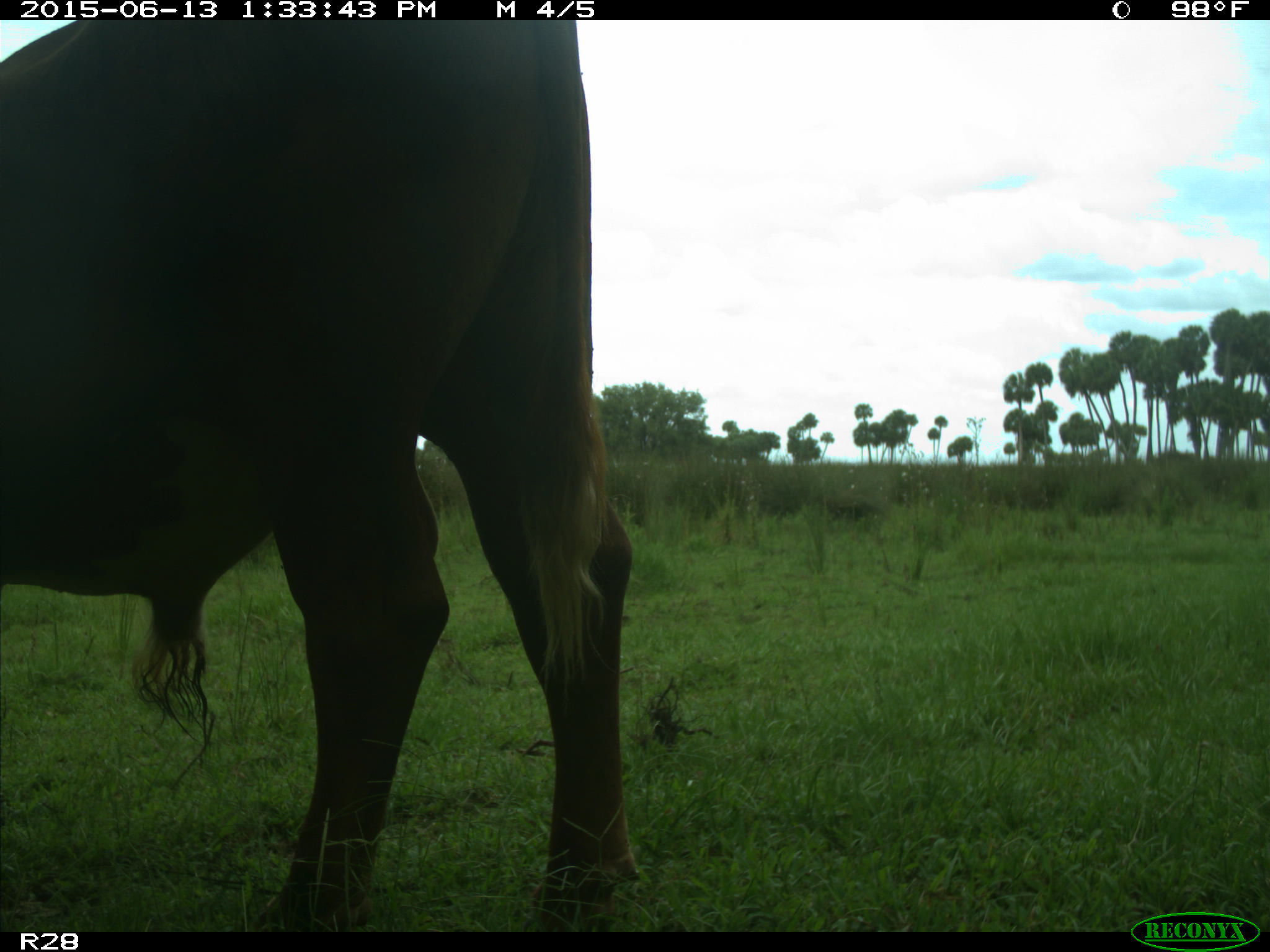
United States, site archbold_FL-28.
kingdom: Animalia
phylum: Chordata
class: Mammalia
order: Artiodactyla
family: Bovidae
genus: Bos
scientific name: Bos taurus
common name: domestic cow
Bos taurus (domestic cow).